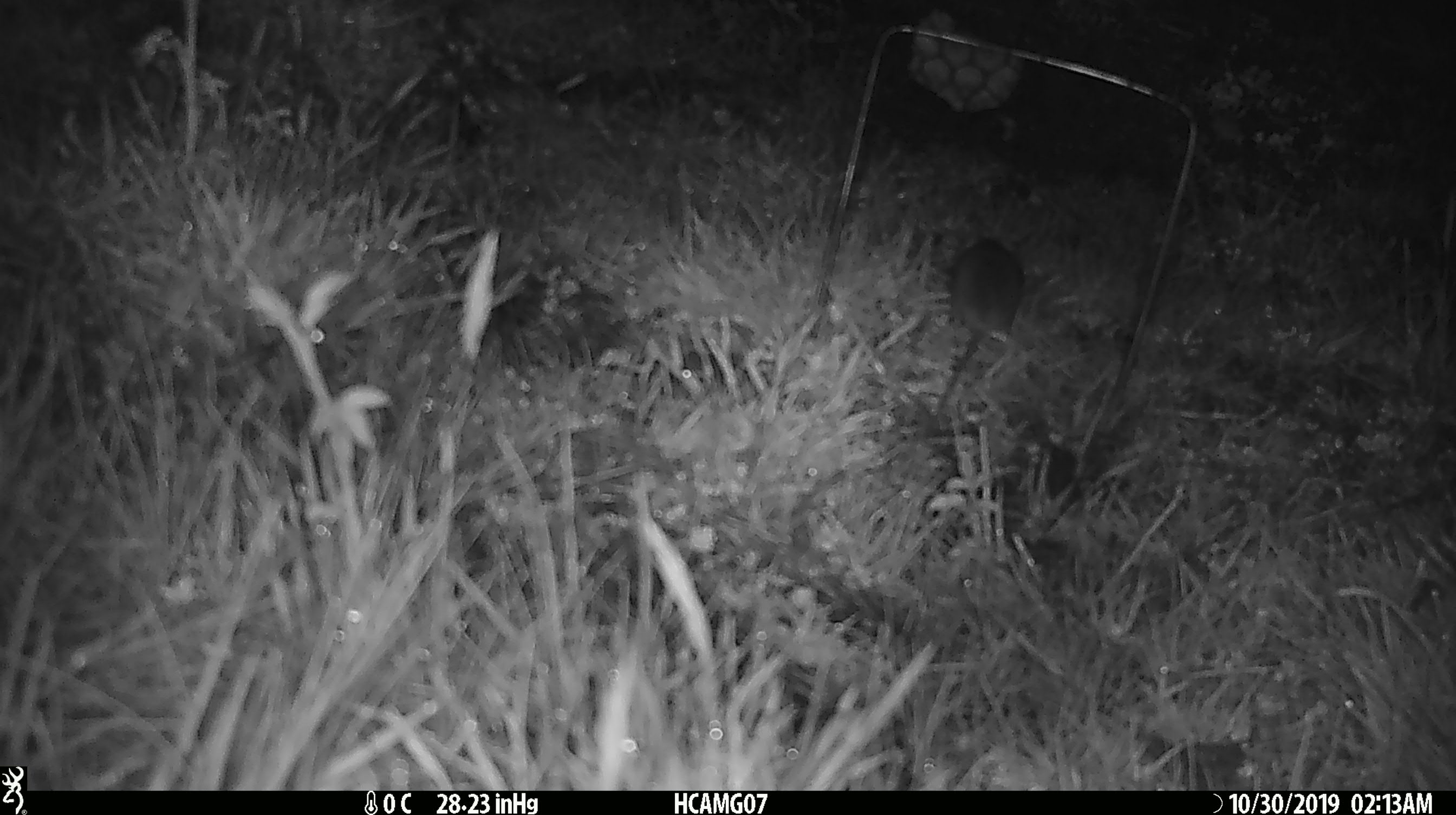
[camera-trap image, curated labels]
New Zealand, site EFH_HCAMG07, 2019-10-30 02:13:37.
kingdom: Animalia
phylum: Chordata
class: Mammalia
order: Rodentia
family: Muridae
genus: Mus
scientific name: Mus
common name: mouse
Mouse (Mus).